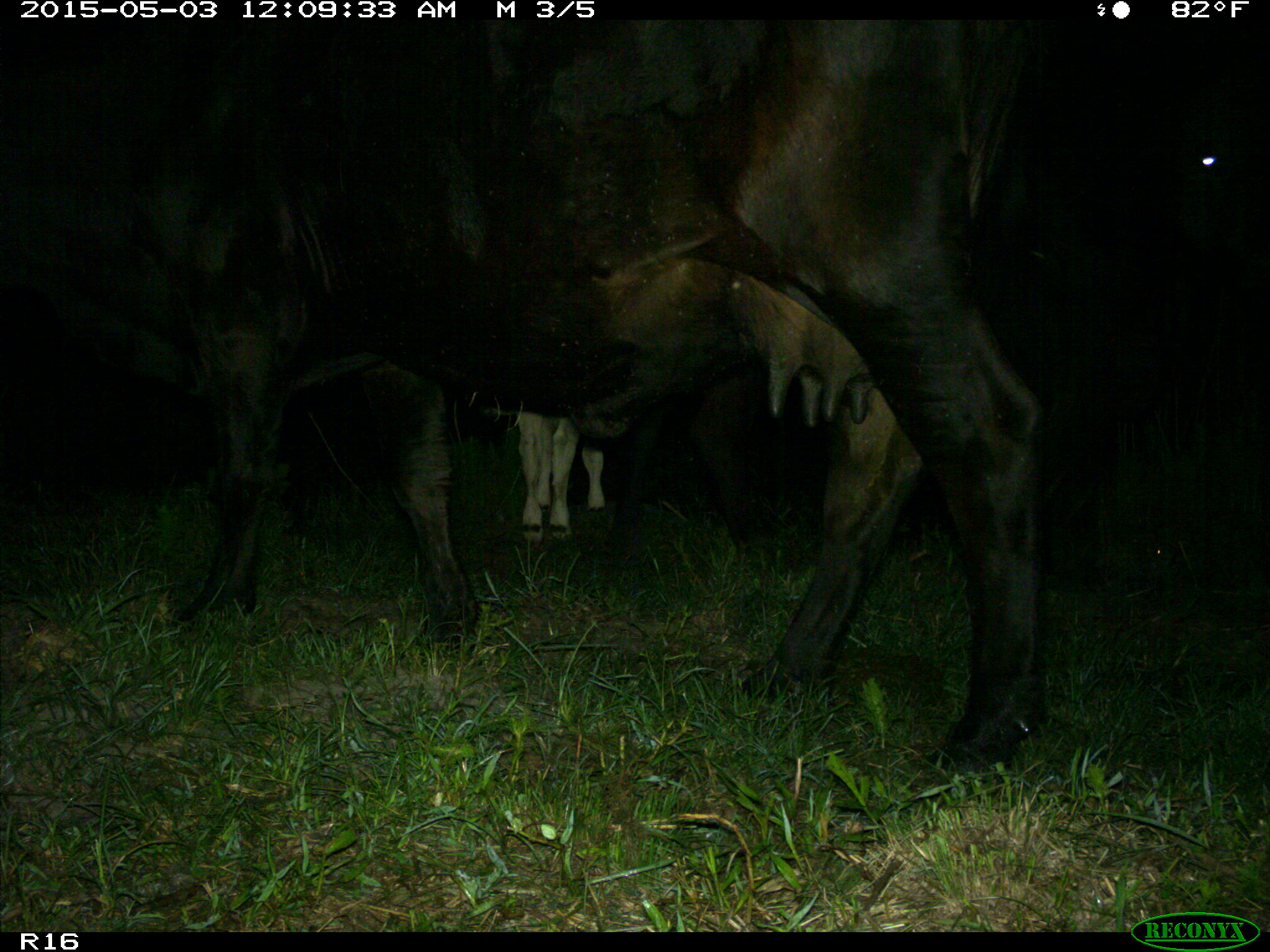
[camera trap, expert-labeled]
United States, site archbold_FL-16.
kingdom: Animalia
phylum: Chordata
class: Mammalia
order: Artiodactyla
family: Bovidae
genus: Bos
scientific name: Bos taurus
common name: domestic cow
Bos taurus (domestic cow).